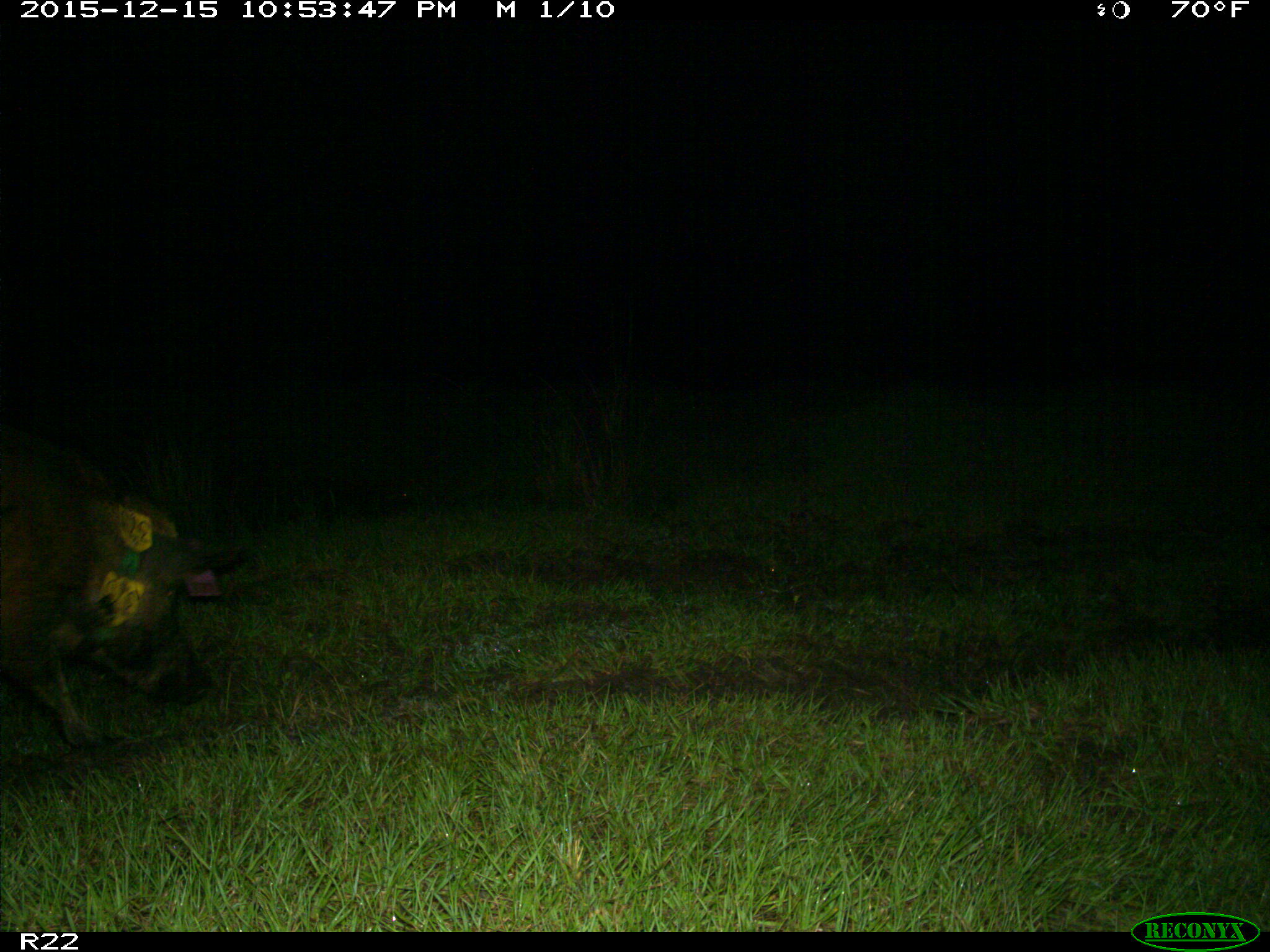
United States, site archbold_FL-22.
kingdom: Animalia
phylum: Chordata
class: Mammalia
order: Artiodactyla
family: Suidae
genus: Sus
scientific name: Sus scrofa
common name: wild boar